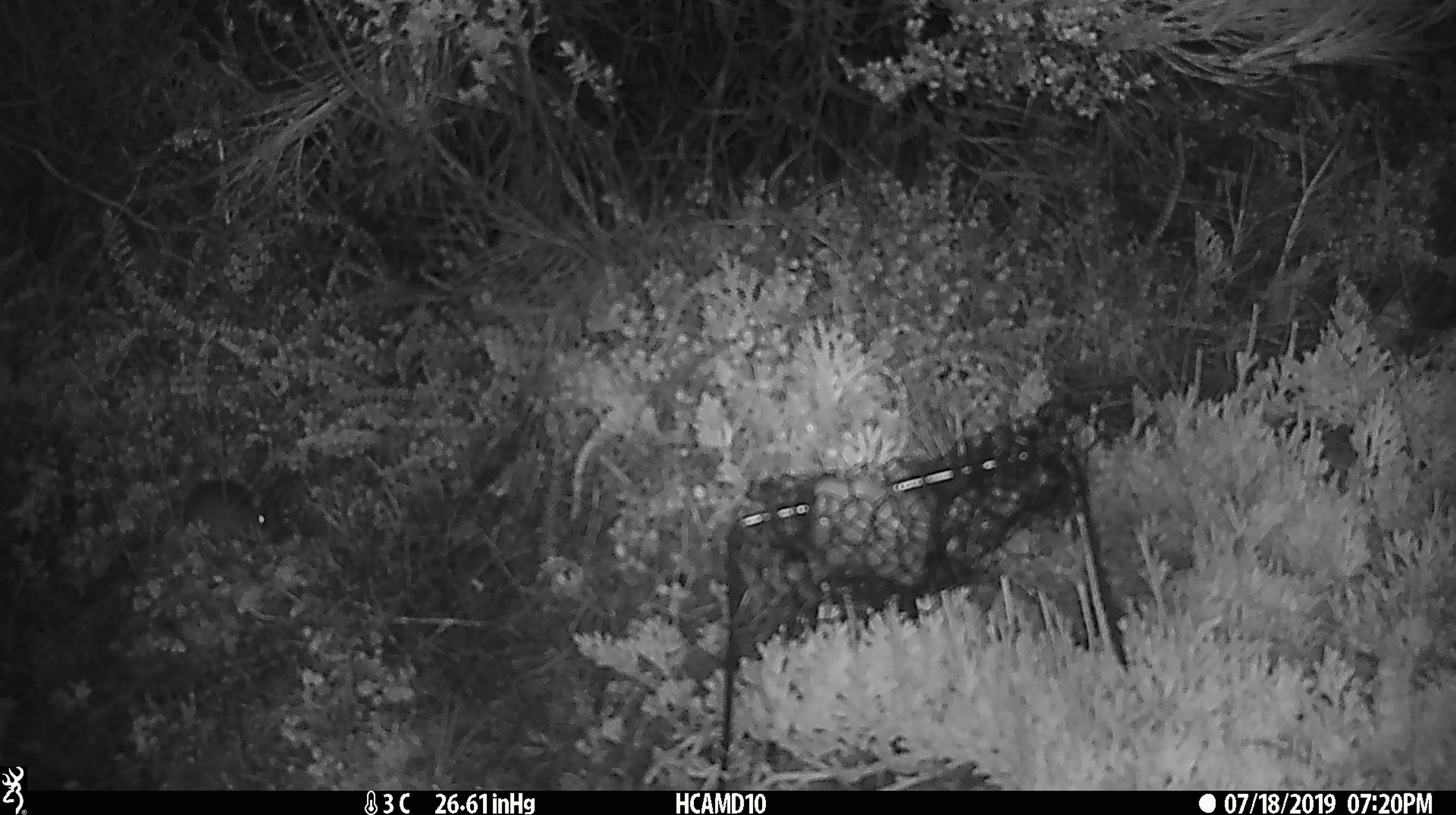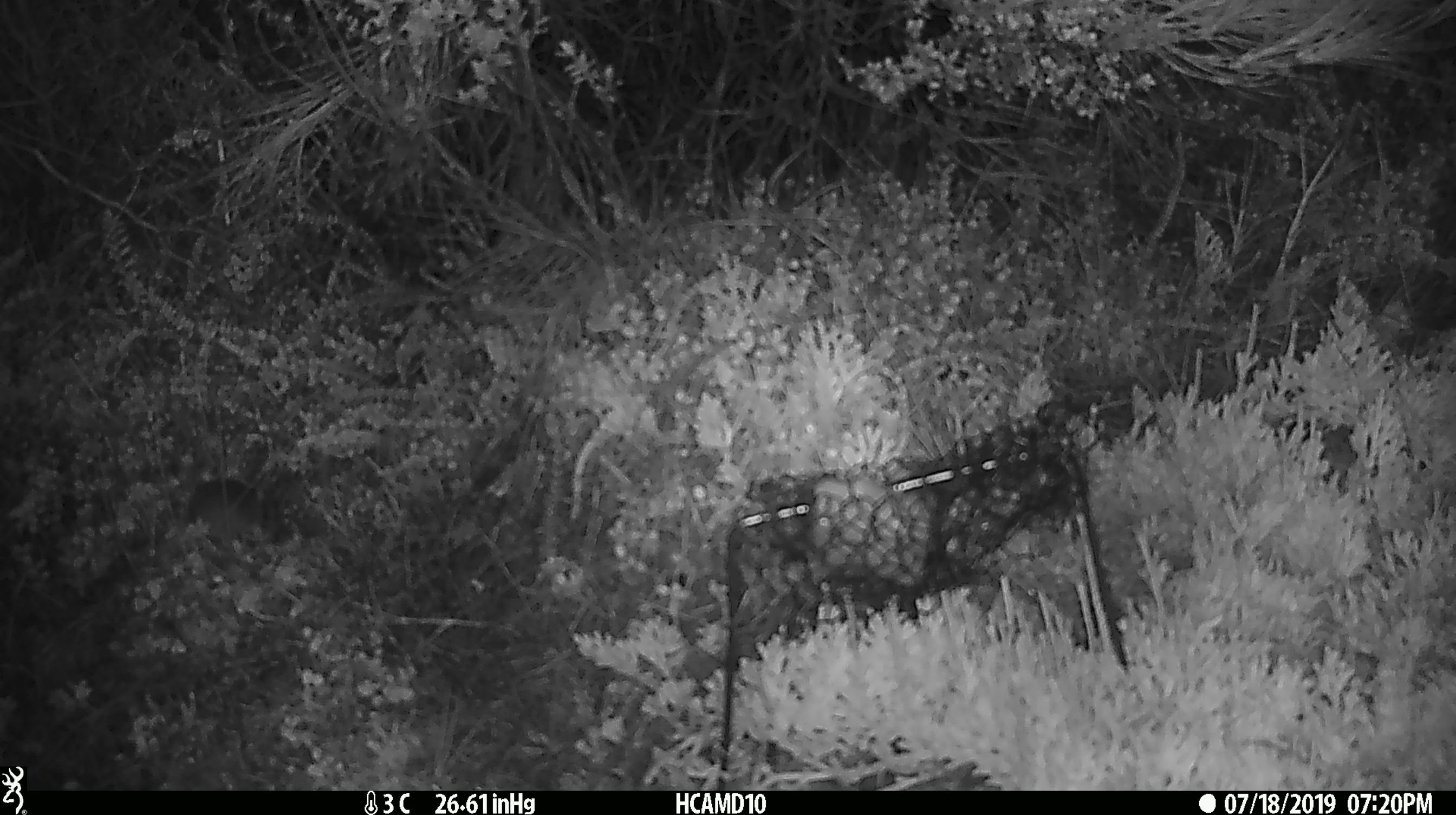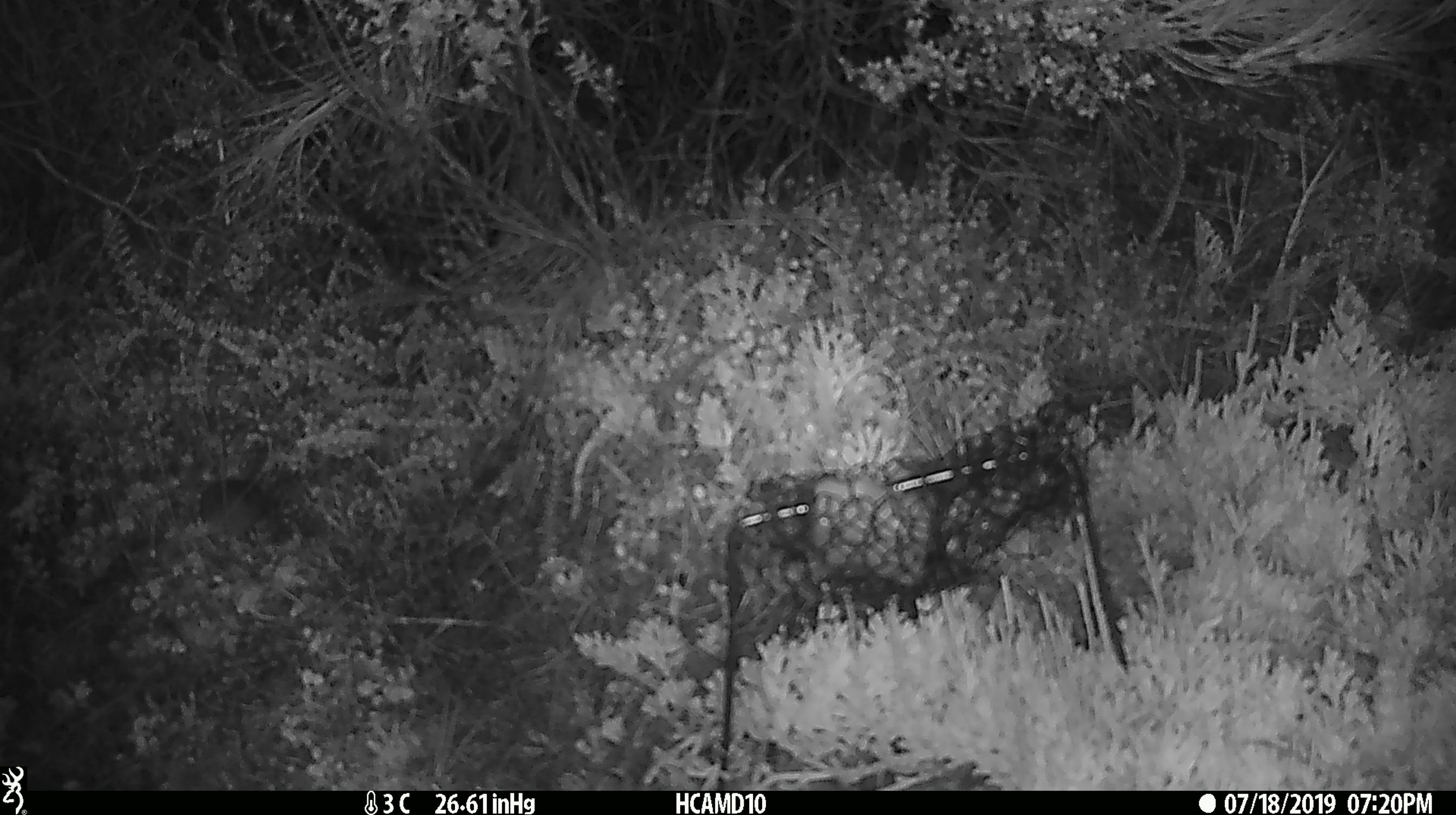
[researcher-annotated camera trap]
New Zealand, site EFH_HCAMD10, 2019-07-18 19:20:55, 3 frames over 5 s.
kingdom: Animalia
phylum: Chordata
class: Mammalia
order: Rodentia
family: Muridae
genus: Mus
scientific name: Mus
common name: mouse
Mouse (Mus).